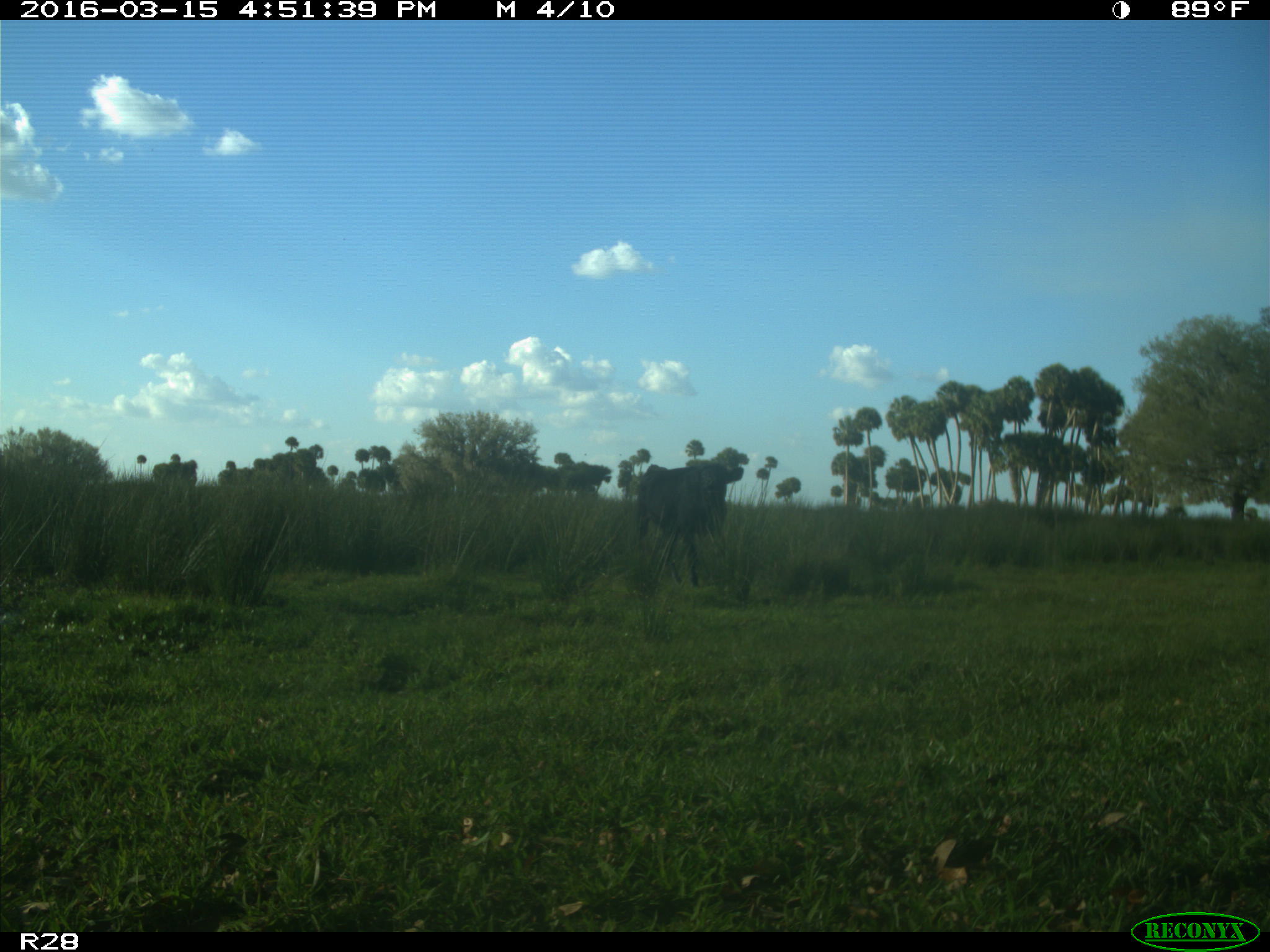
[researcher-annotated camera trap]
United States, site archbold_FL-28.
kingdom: Animalia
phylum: Chordata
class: Mammalia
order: Artiodactyla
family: Bovidae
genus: Bos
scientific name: Bos taurus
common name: domestic cow